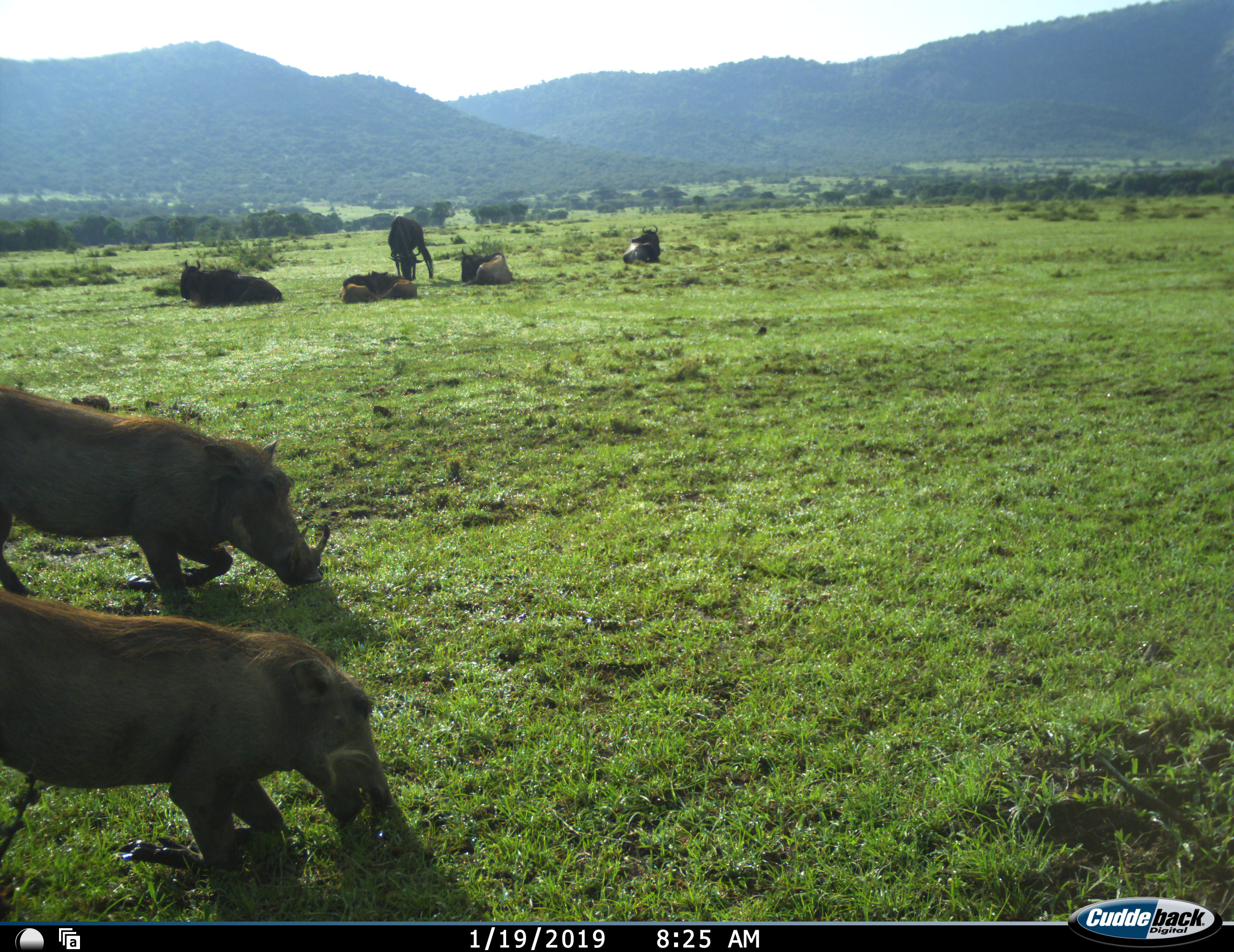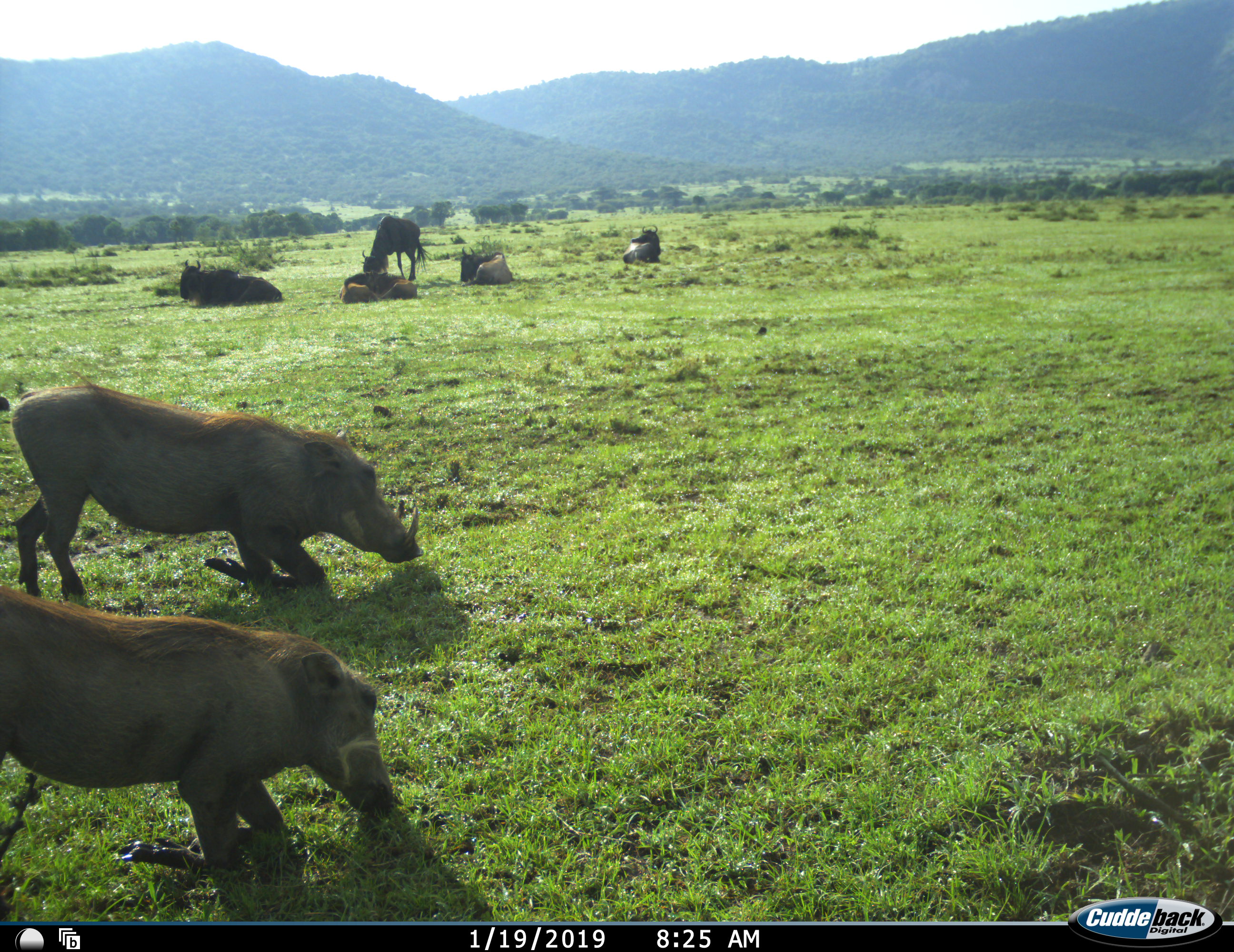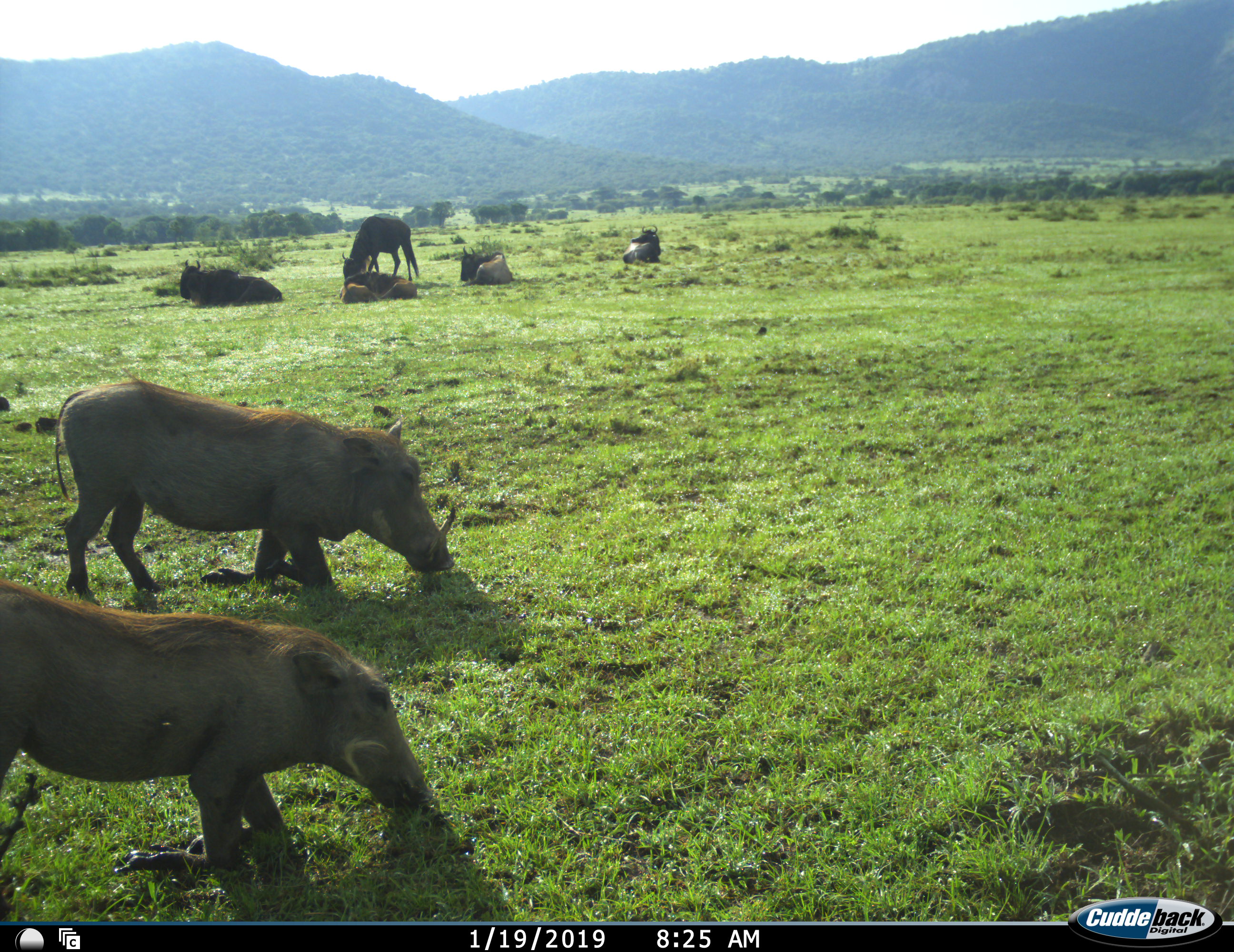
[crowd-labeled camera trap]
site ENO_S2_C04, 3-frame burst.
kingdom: Animalia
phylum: Chordata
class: Mammalia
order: Artiodactyla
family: Suidae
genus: Phacochoerus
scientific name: Phacochoerus africanus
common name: warthog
Warthog (Phacochoerus africanus), count 2. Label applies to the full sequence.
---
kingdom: Animalia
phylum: Chordata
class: Mammalia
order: Artiodactyla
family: Bovidae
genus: Connochaetes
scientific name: Connochaetes taurinus taurinus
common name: blue wildebeest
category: wildebeestblue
Wildebeestblue (blue wildebeest) (Connochaetes taurinus taurinus), count 5. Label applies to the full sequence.